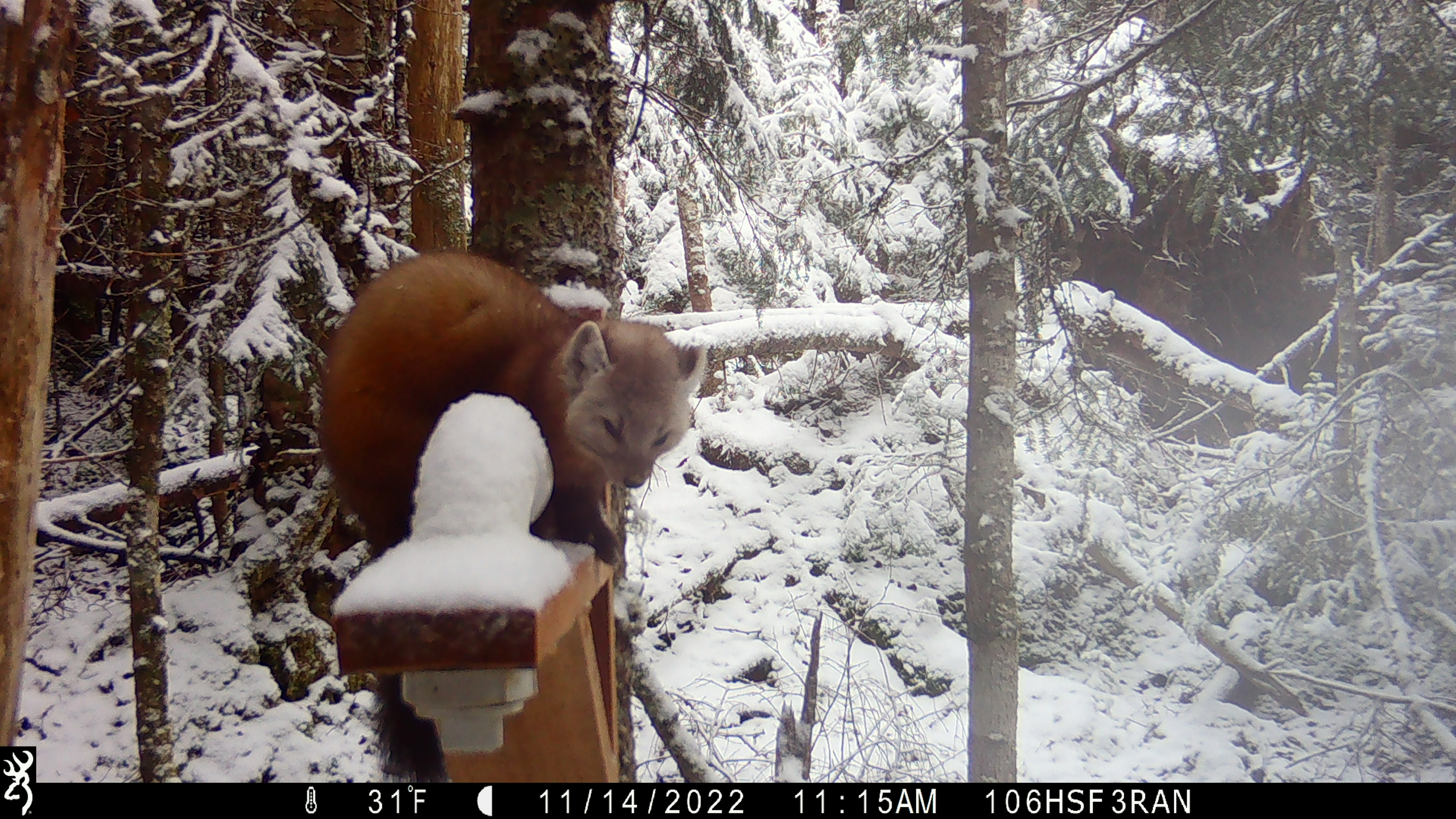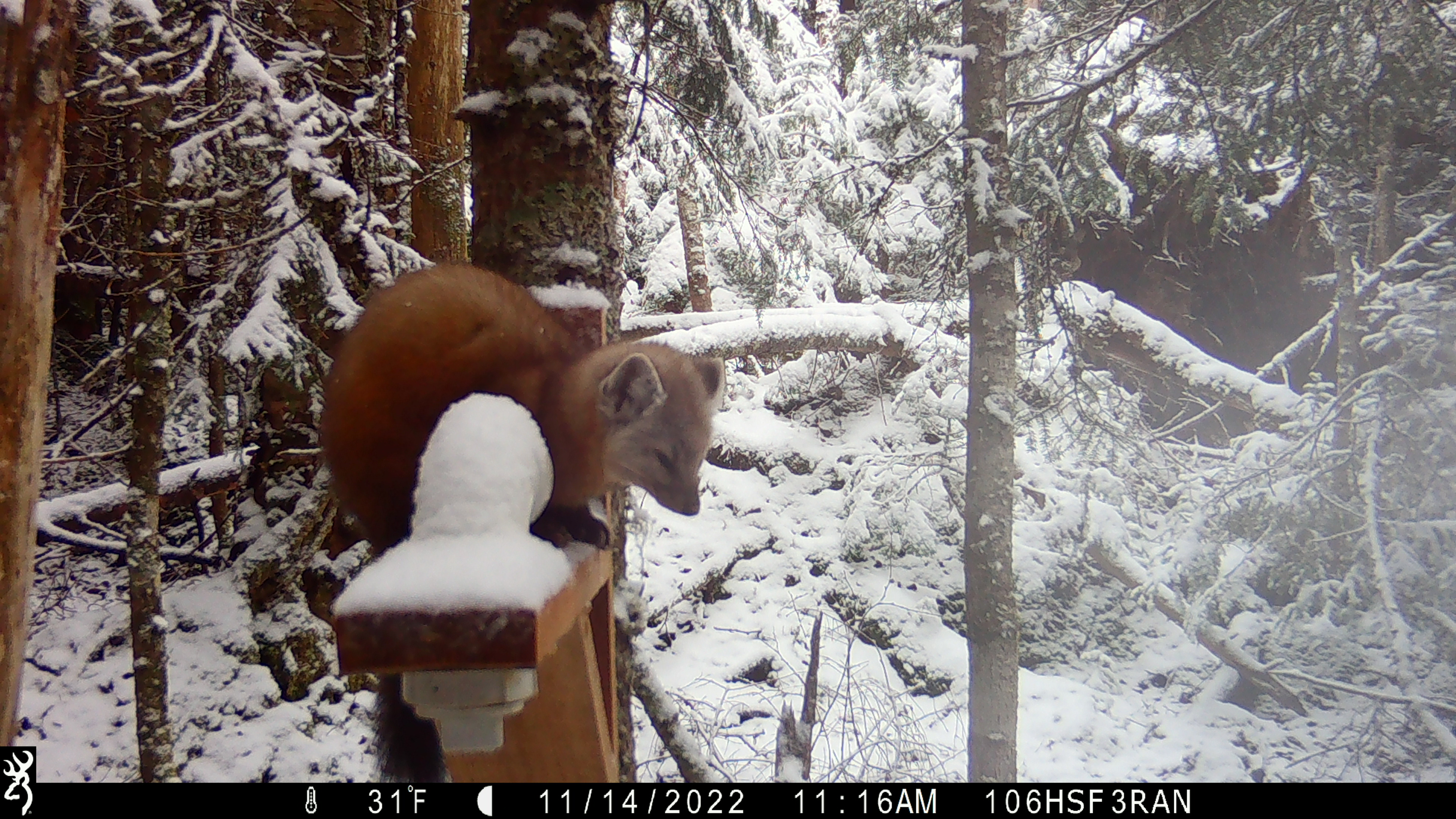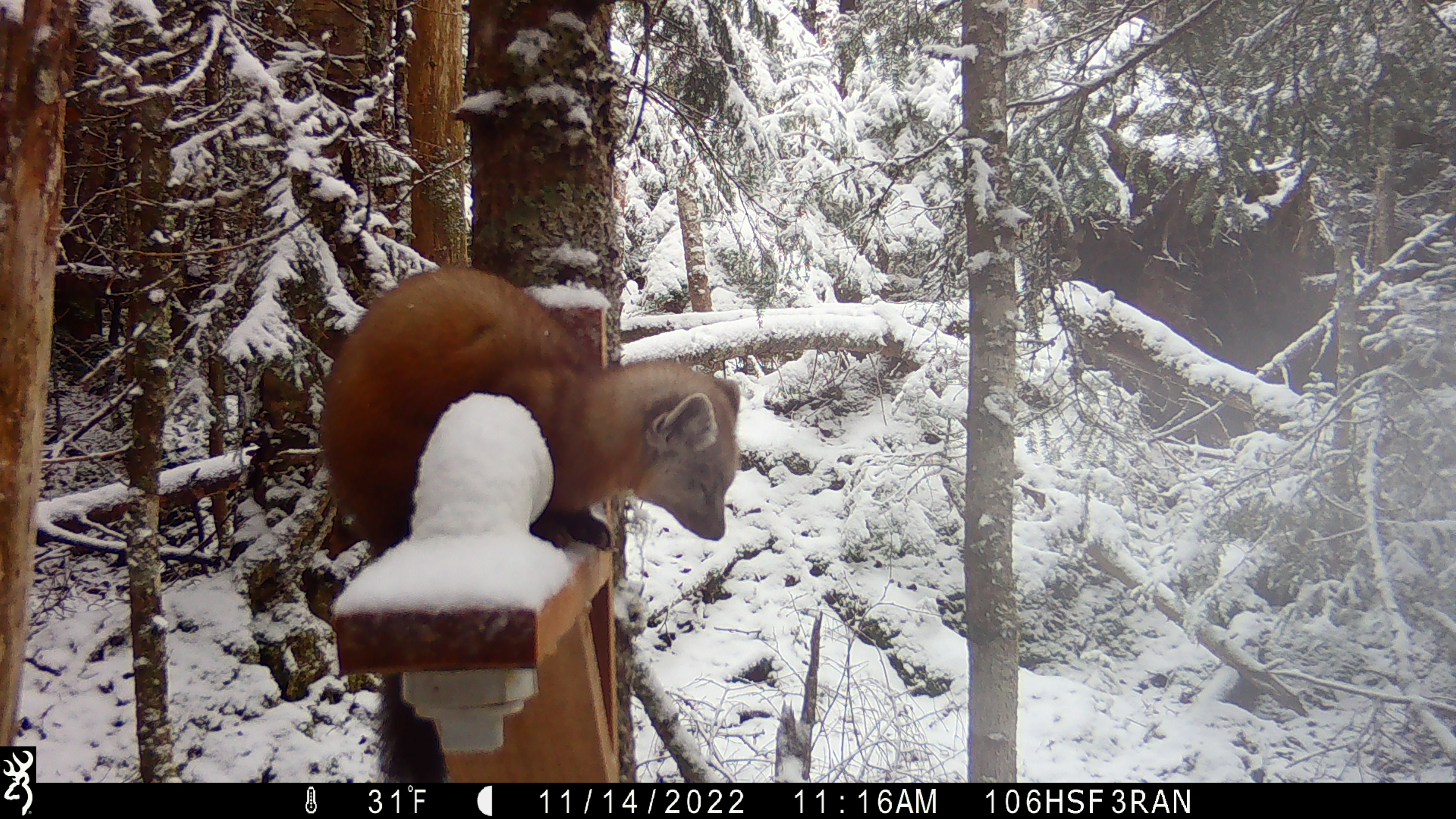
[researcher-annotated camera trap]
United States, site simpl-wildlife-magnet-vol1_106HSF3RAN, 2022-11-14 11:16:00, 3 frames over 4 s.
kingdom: Animalia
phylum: Chordata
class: Mammalia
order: Carnivora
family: Mustelidae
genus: Martes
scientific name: Martes americana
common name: american marten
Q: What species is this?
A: American marten (Martes americana).